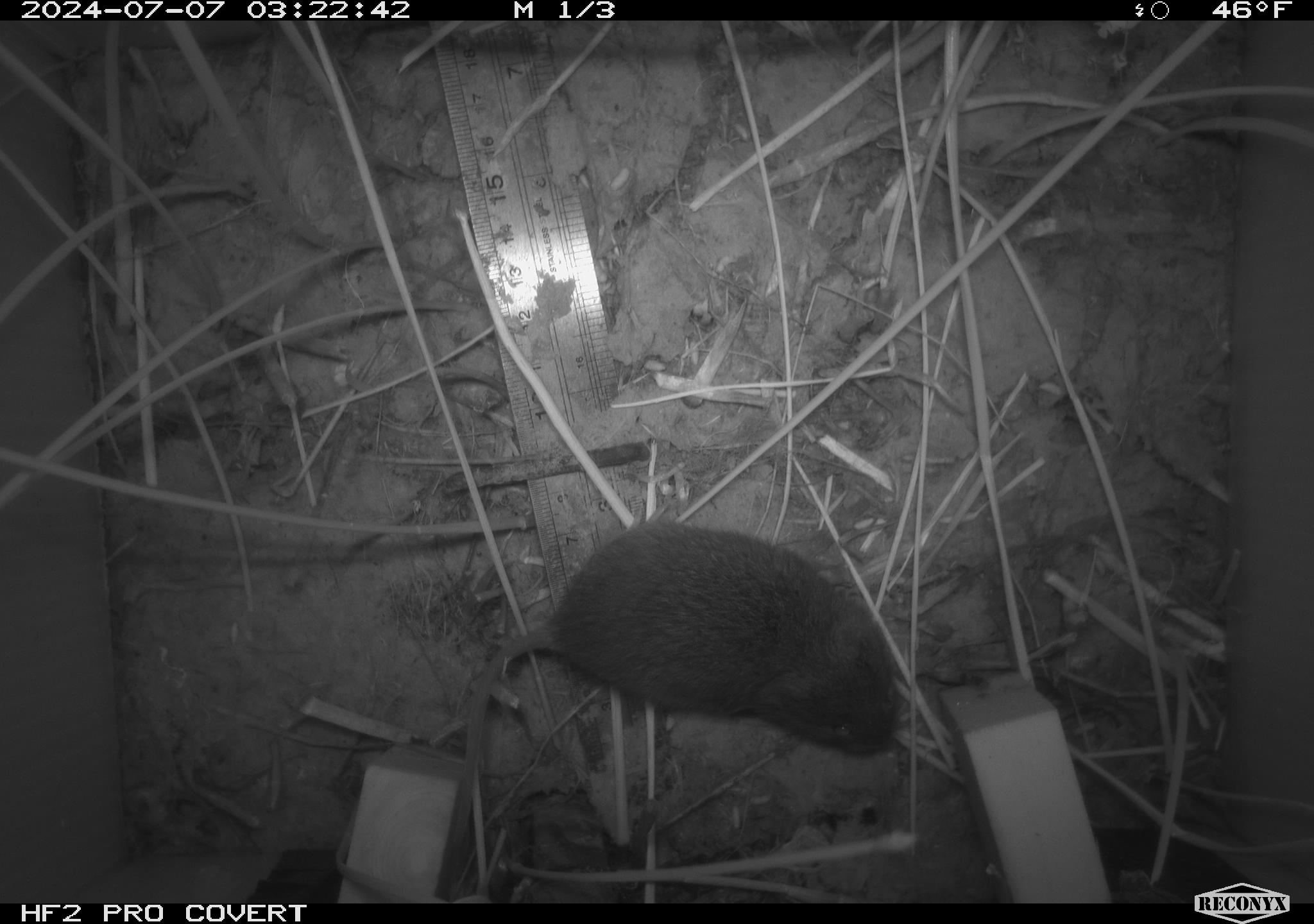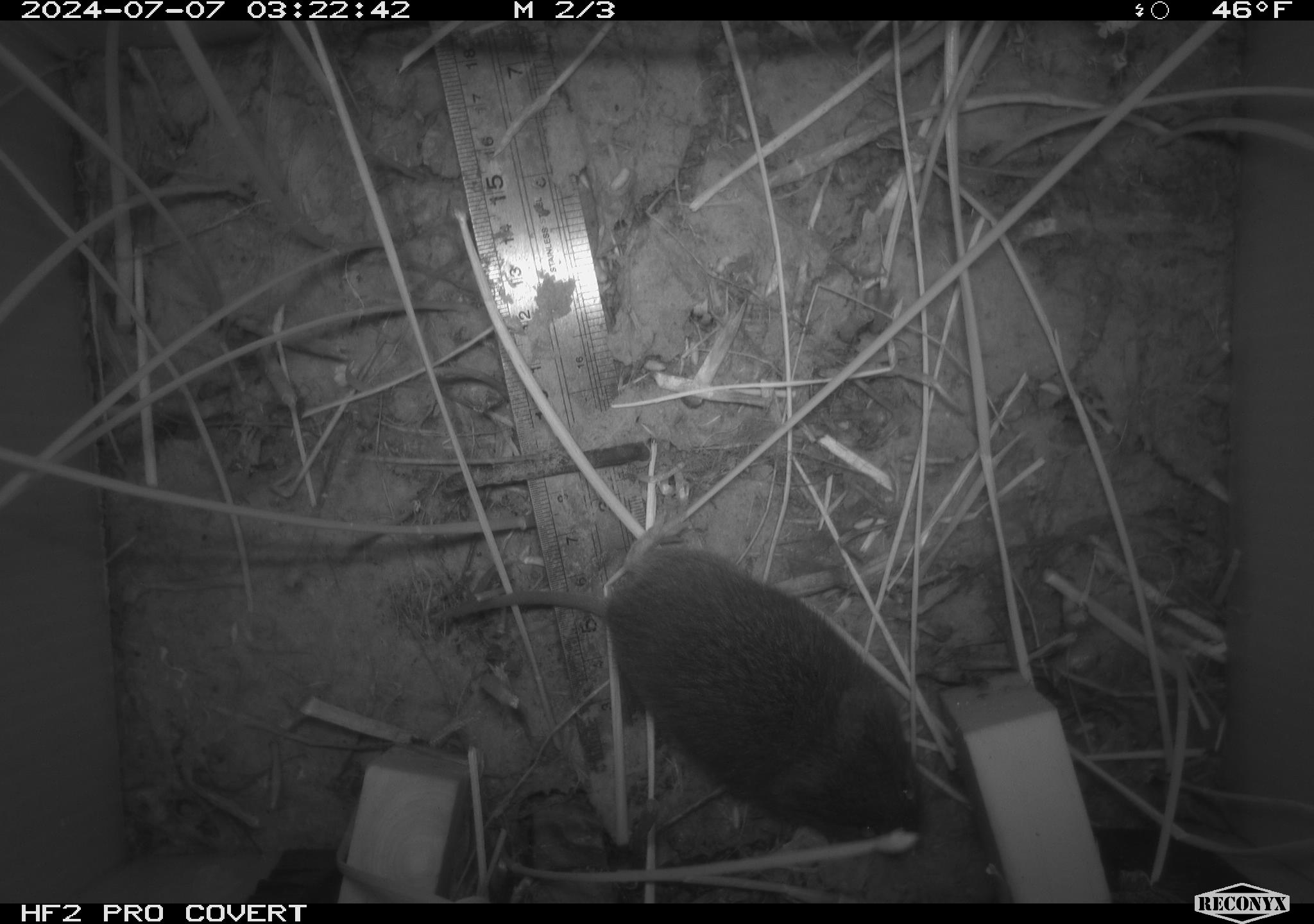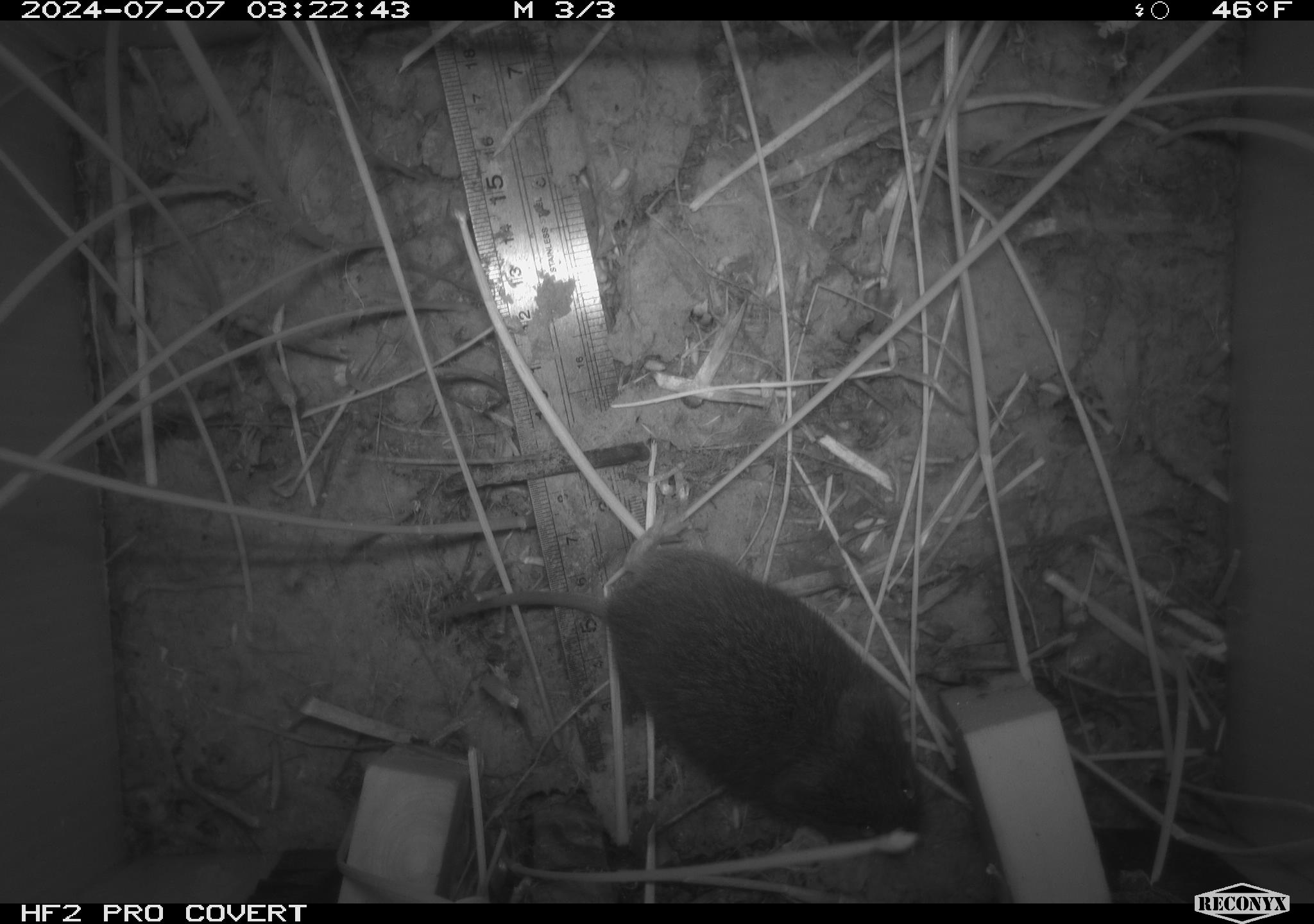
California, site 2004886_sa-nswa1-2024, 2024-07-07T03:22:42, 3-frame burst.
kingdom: Animalia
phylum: Chordata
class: Mammalia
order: Rodentia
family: Cricetidae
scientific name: Arvicolinae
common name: voles, lemmings, and muskrats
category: arvicolinae subfamily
Arvicolinae subfamily (voles, lemmings, and muskrats) (Arvicolinae).